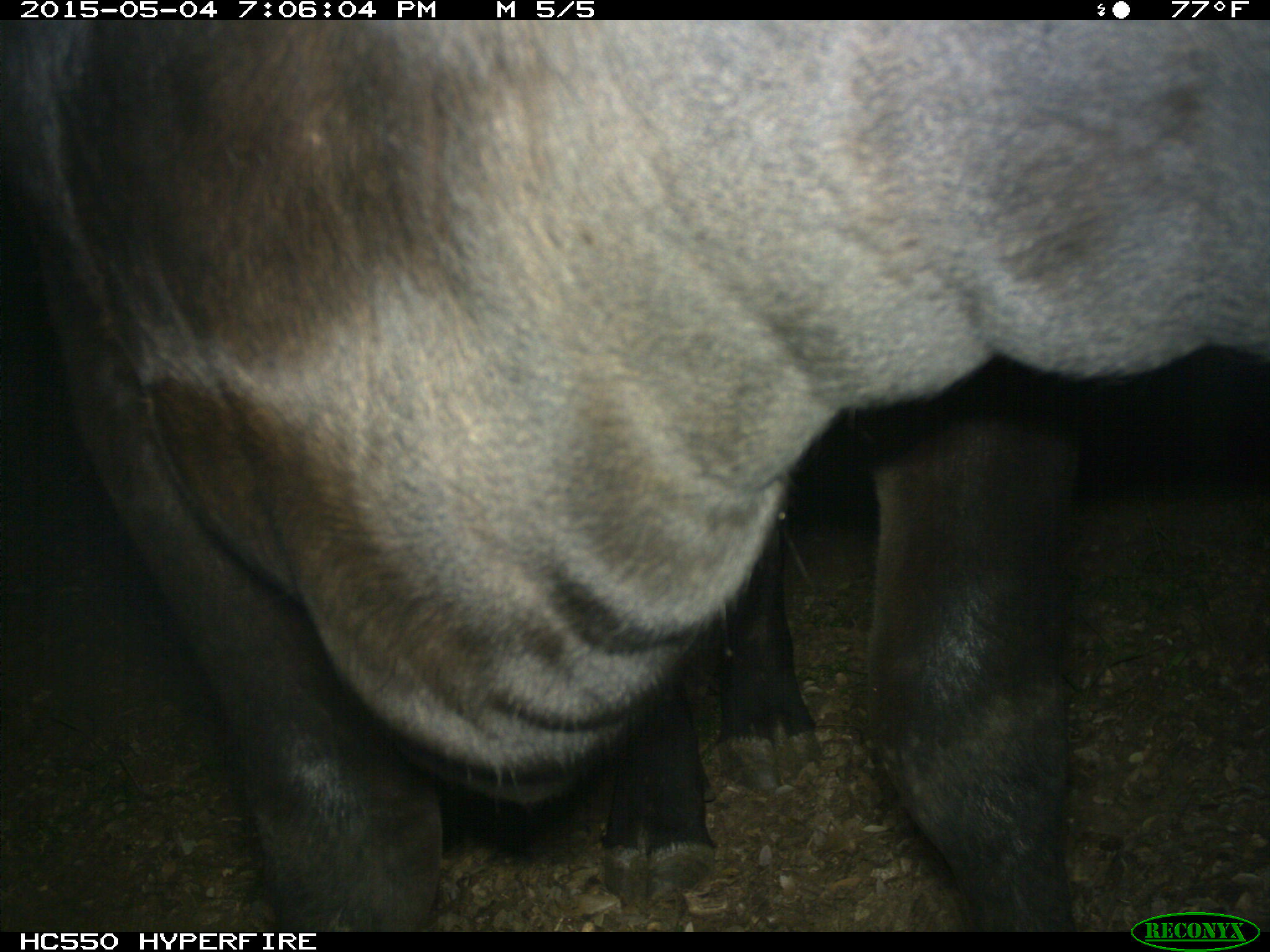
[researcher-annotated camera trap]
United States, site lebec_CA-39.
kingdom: Animalia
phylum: Chordata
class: Mammalia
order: Artiodactyla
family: Bovidae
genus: Bos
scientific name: Bos taurus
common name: domestic cow